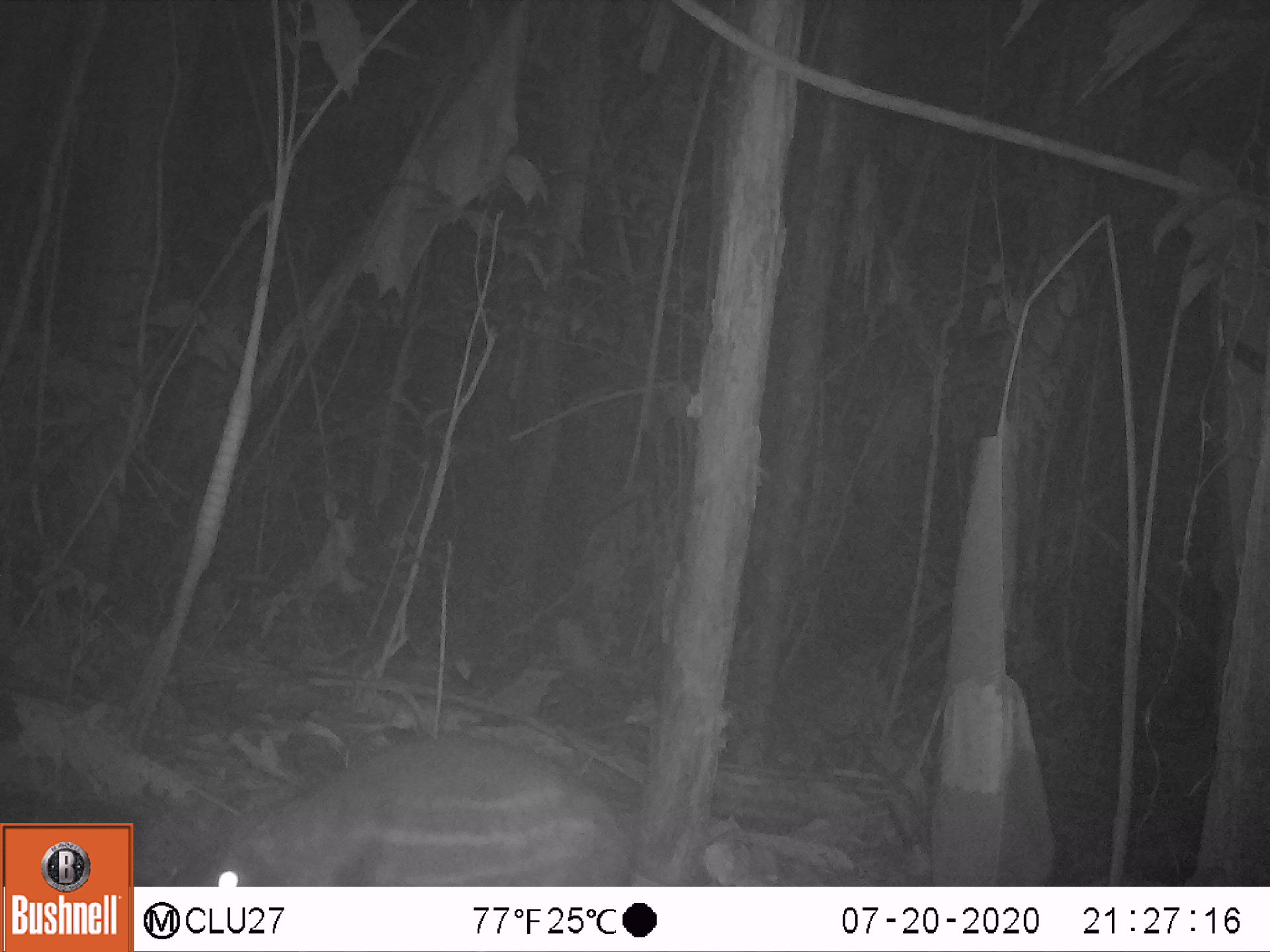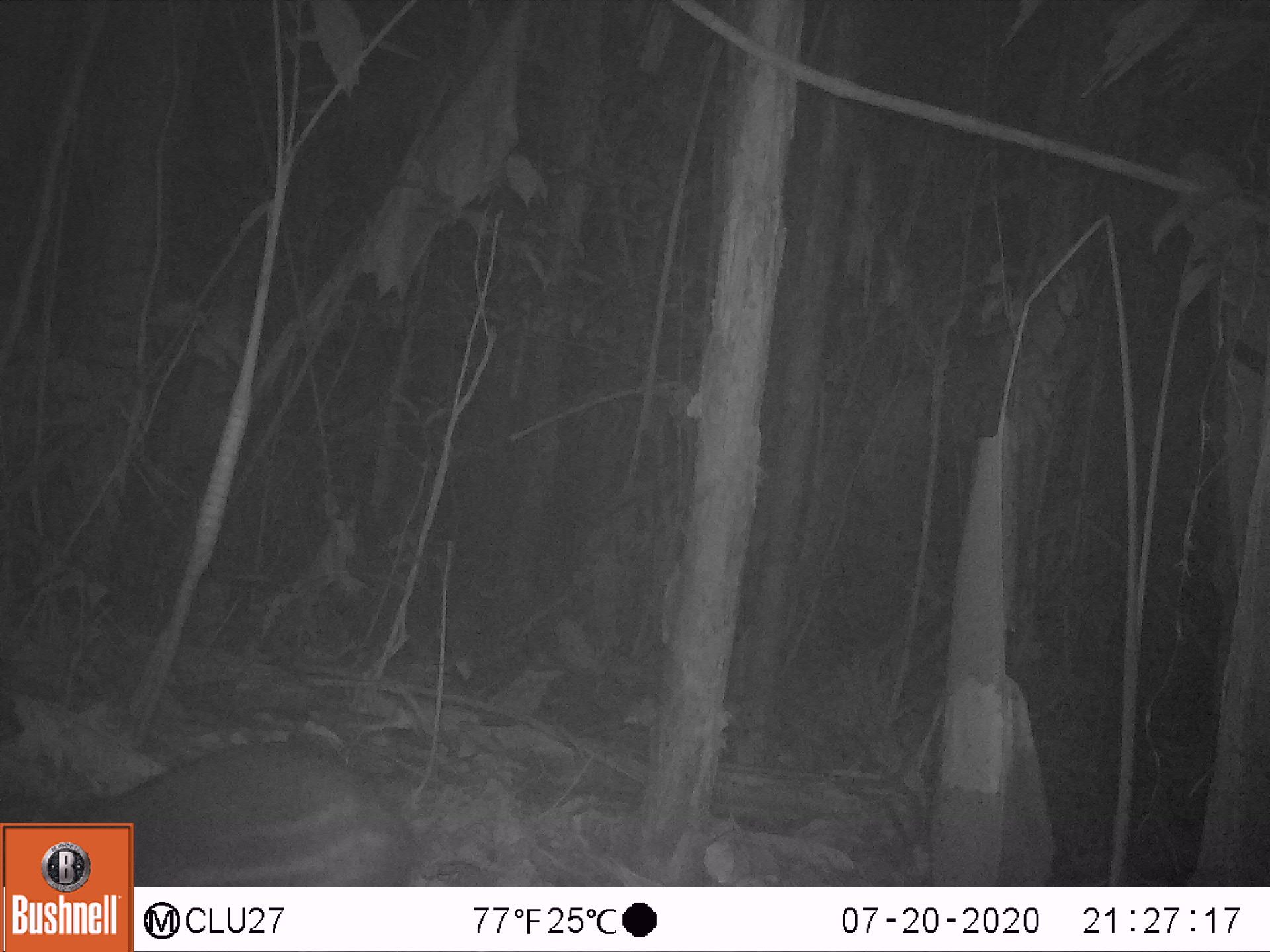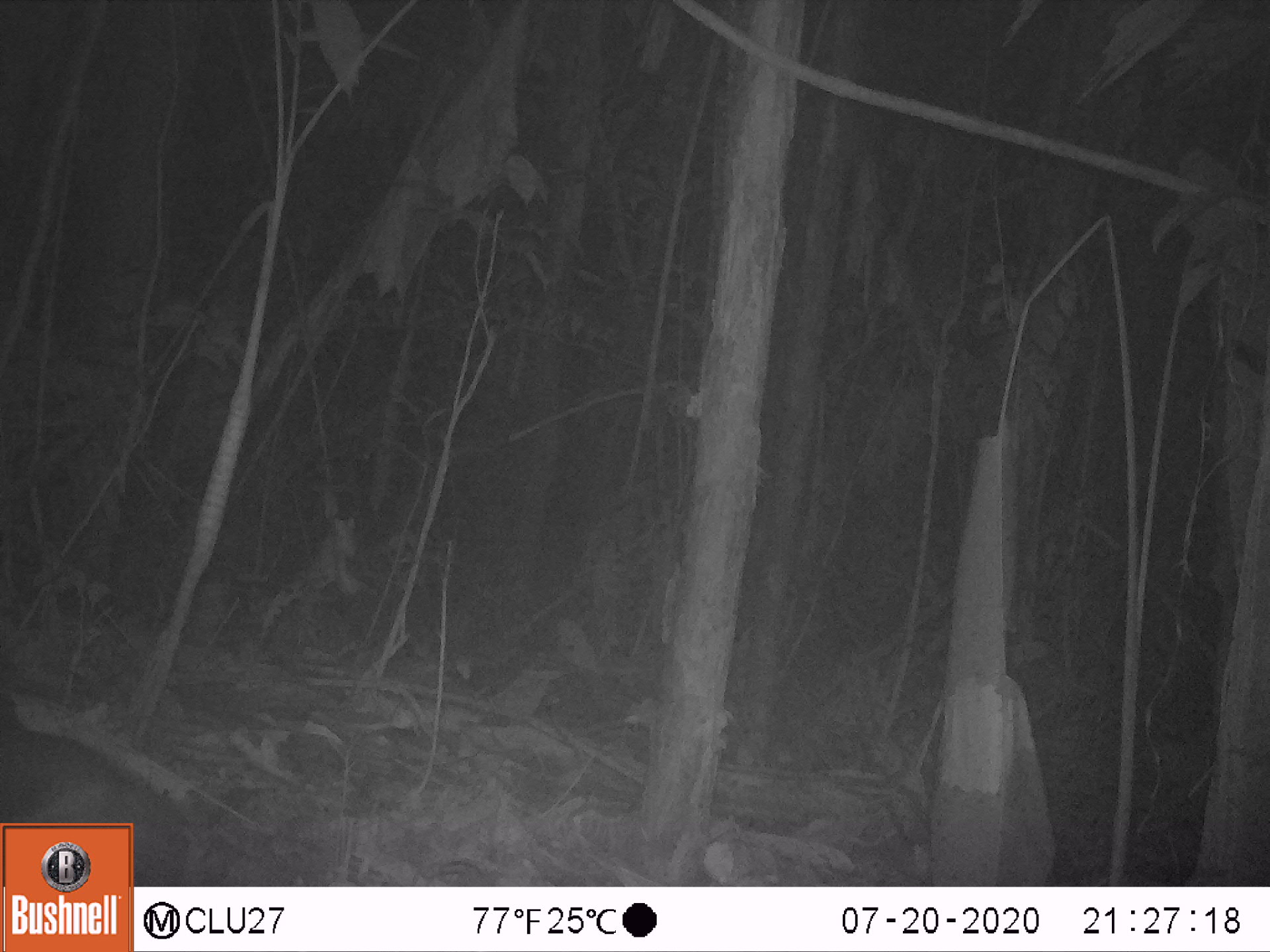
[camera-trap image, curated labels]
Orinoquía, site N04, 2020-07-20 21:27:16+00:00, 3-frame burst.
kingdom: Animalia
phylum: Chordata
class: Mammalia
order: Rodentia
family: Cuniculidae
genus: Cuniculus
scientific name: Cuniculus paca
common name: spotted paca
Spotted paca (Cuniculus paca).